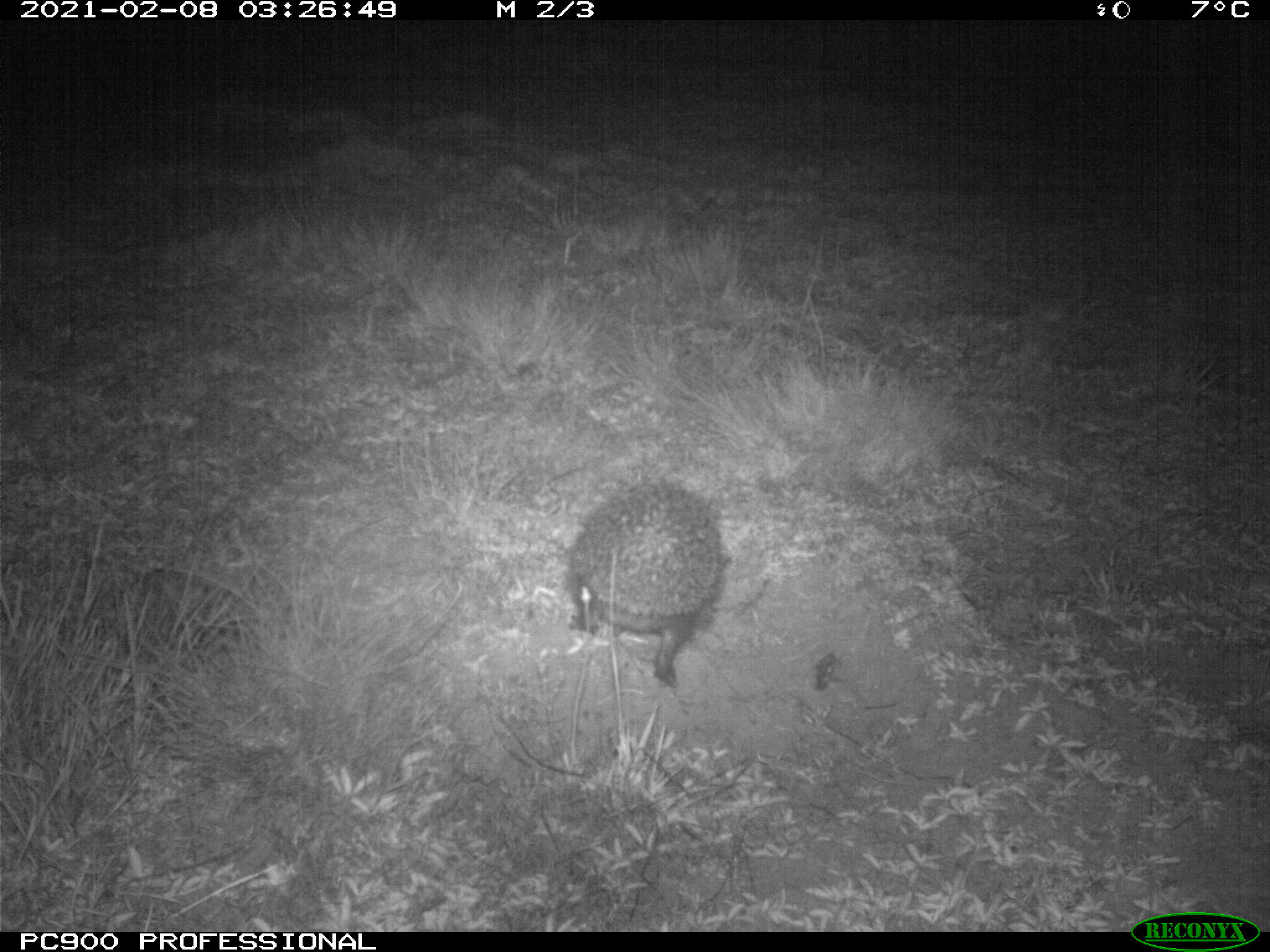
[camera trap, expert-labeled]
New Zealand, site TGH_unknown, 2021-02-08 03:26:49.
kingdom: Animalia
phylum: Chordata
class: Mammalia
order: Eulipotyphla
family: Erinaceidae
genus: Erinaceus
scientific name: Erinaceus europaeus europaeus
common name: european hedgehog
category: hedgehog